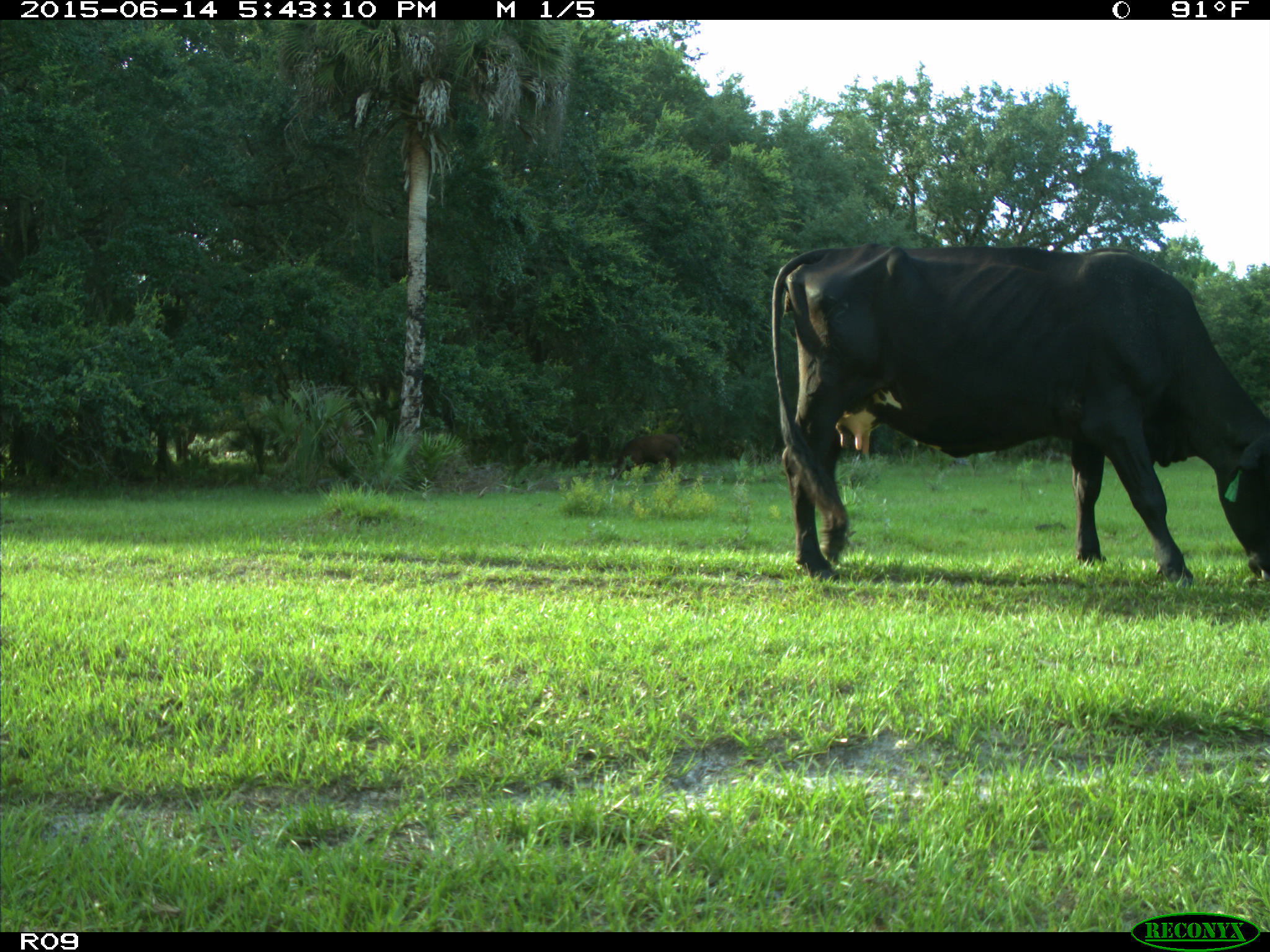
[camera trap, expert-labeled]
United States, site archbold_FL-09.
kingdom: Animalia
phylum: Chordata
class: Mammalia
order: Artiodactyla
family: Bovidae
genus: Bos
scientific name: Bos taurus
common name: domestic cow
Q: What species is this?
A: Bos taurus (domestic cow).